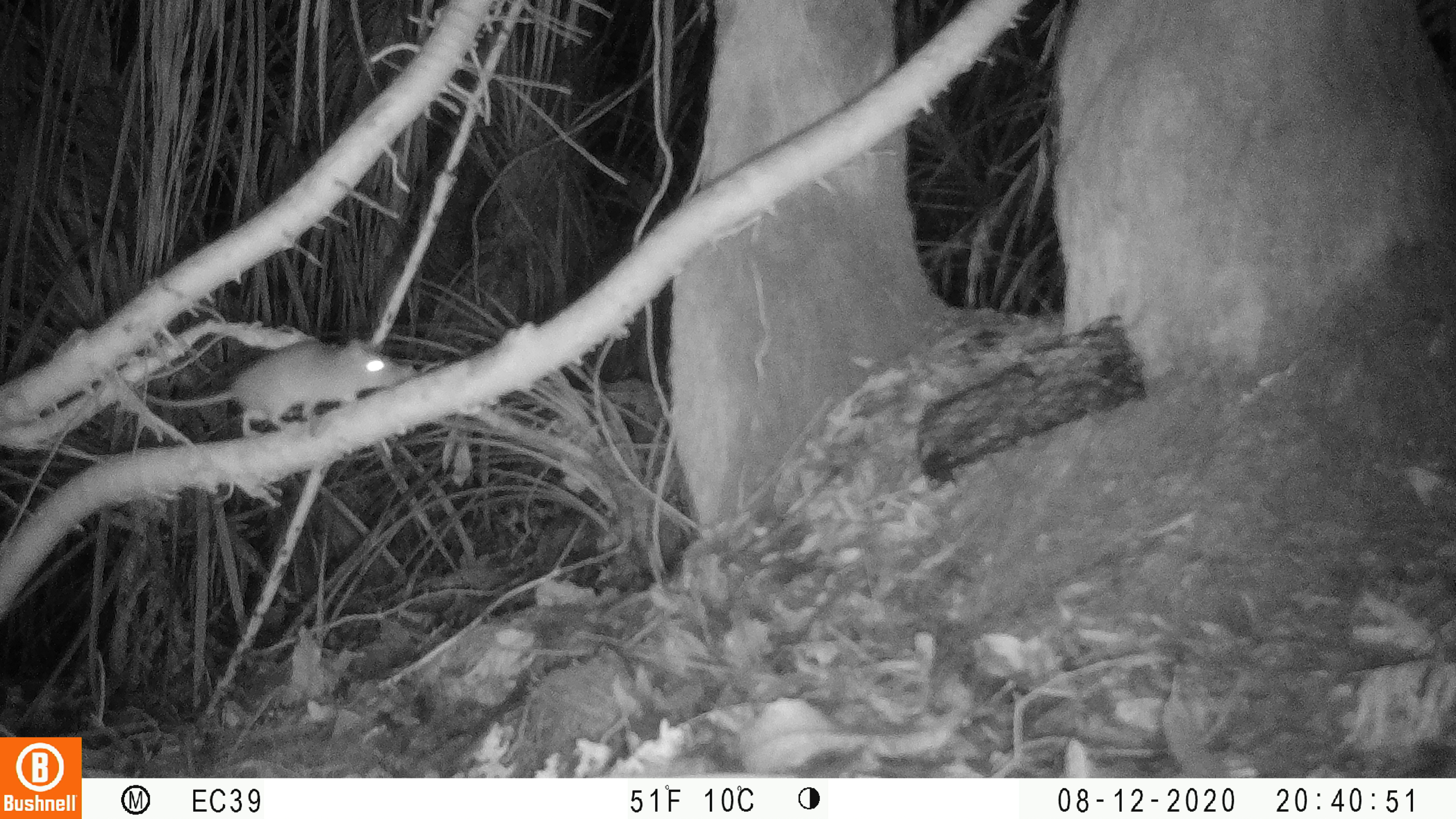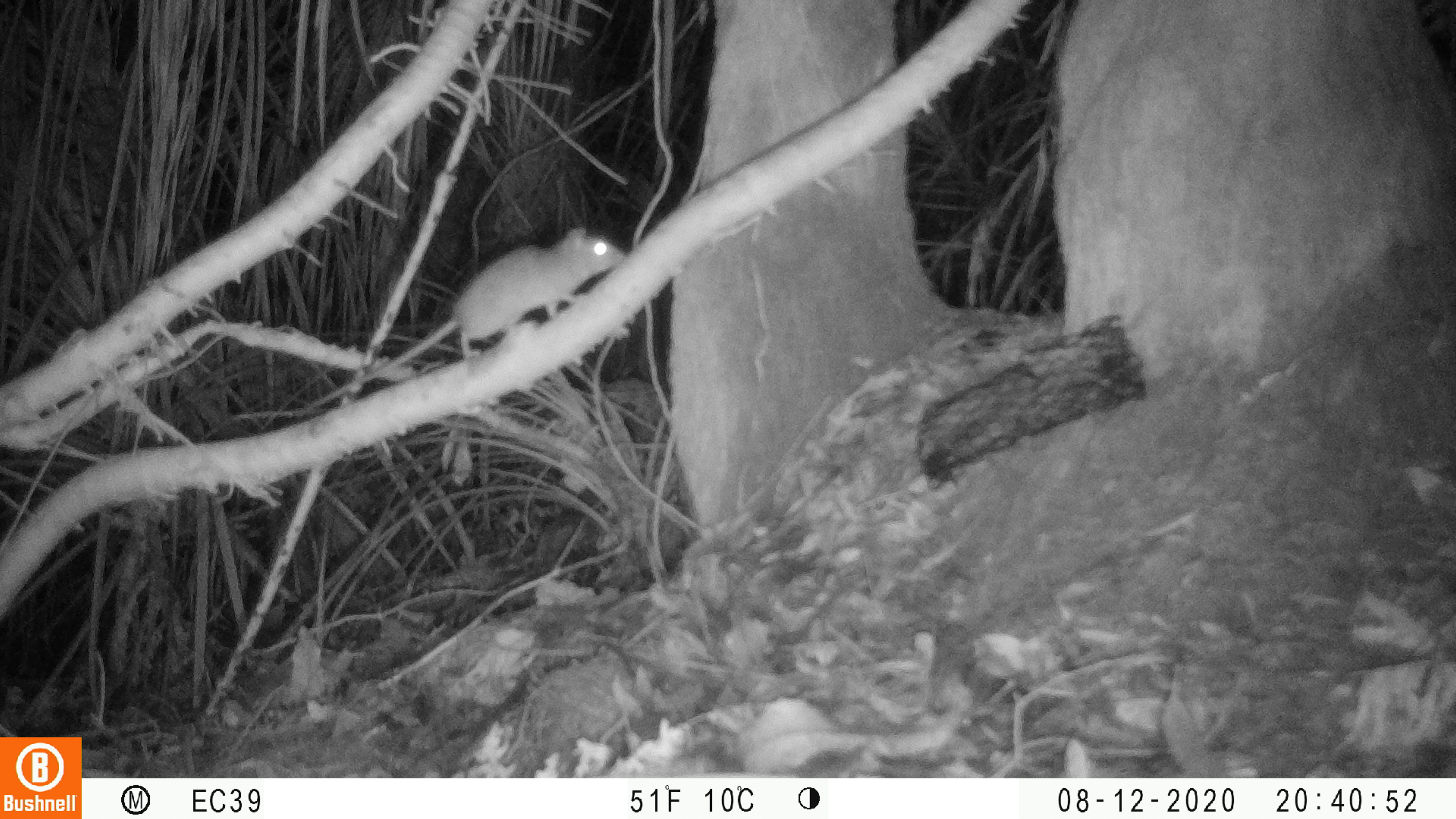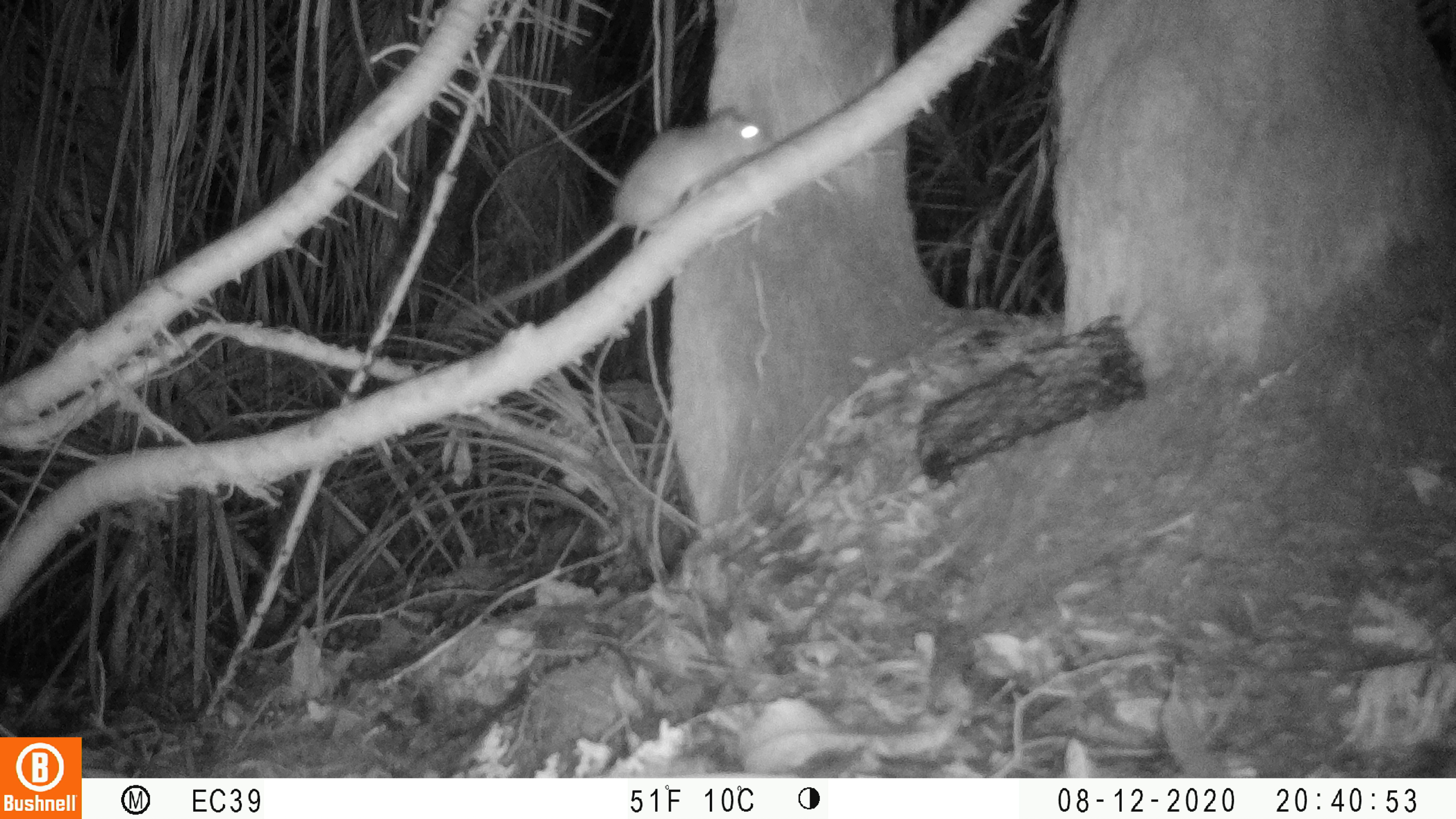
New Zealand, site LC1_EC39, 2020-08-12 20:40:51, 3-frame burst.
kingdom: Animalia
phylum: Chordata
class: Mammalia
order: Rodentia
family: Muridae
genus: Rattus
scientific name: Rattus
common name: rat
Rat (Rattus).